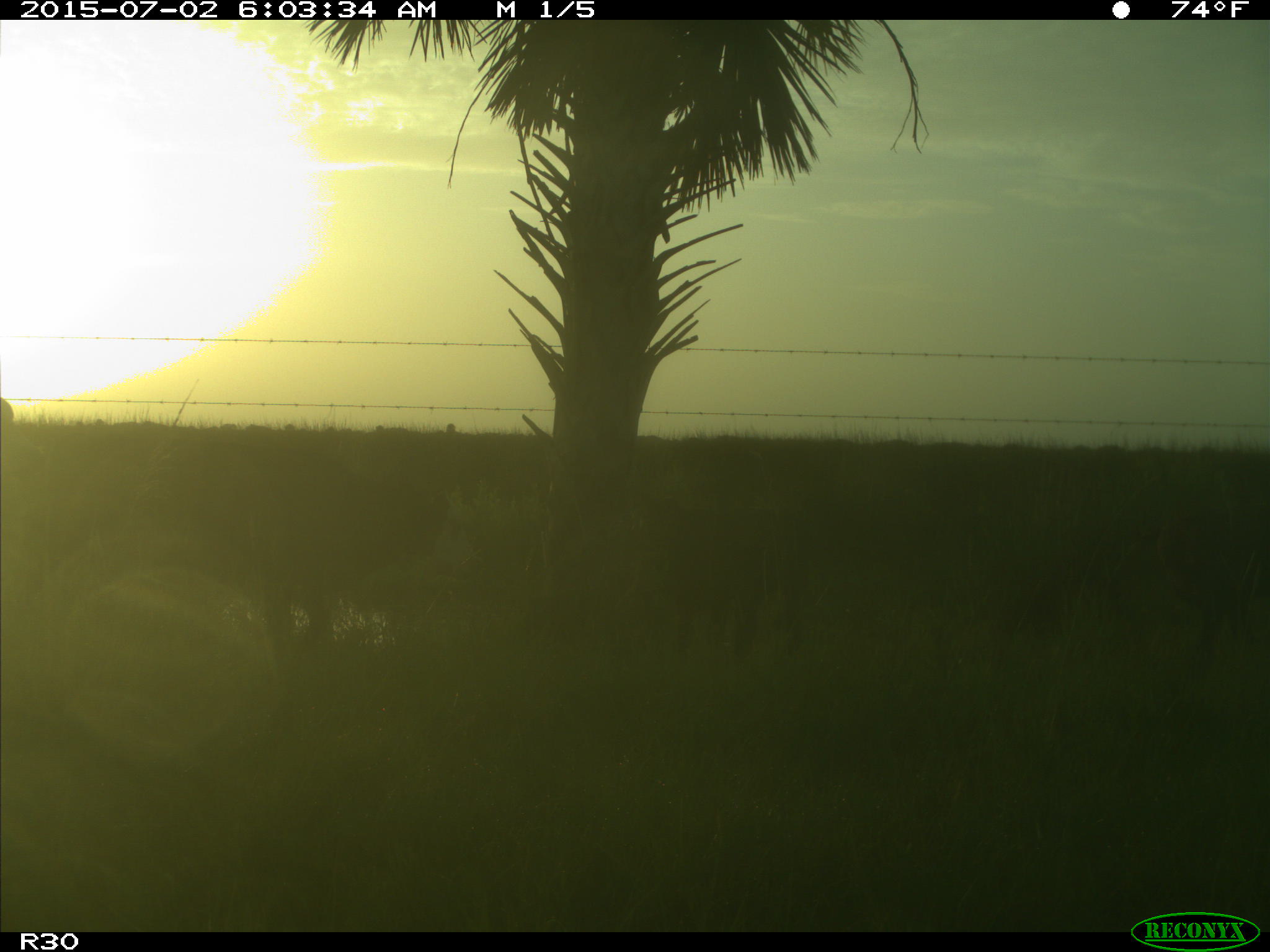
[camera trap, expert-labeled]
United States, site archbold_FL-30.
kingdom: Animalia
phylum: Chordata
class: Mammalia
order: Artiodactyla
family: Bovidae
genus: Bos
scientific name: Bos taurus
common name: domestic cow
Bos taurus (domestic cow).